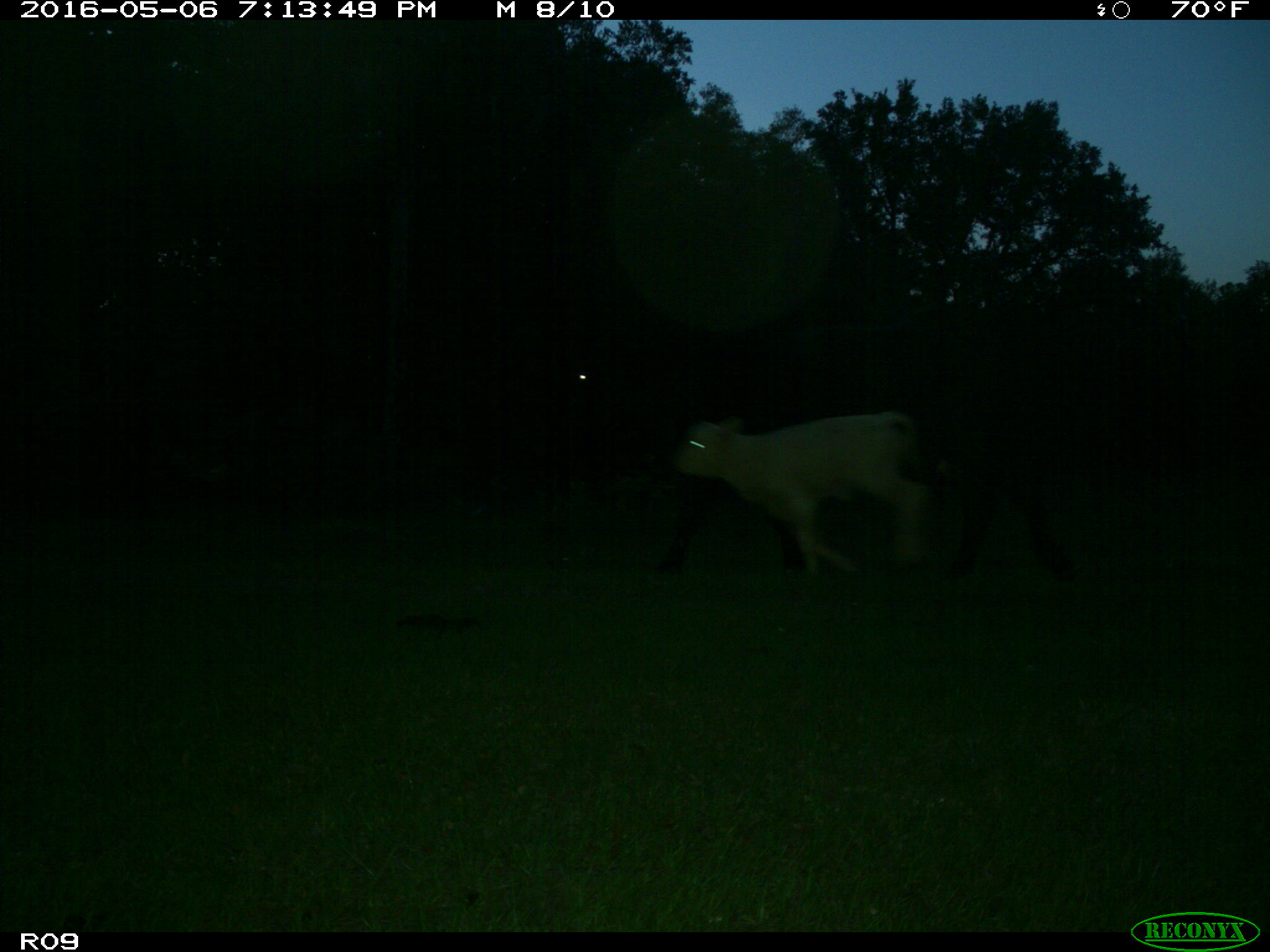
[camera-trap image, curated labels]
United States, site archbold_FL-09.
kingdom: Animalia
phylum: Chordata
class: Mammalia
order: Artiodactyla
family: Bovidae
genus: Bos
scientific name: Bos taurus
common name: domestic cow